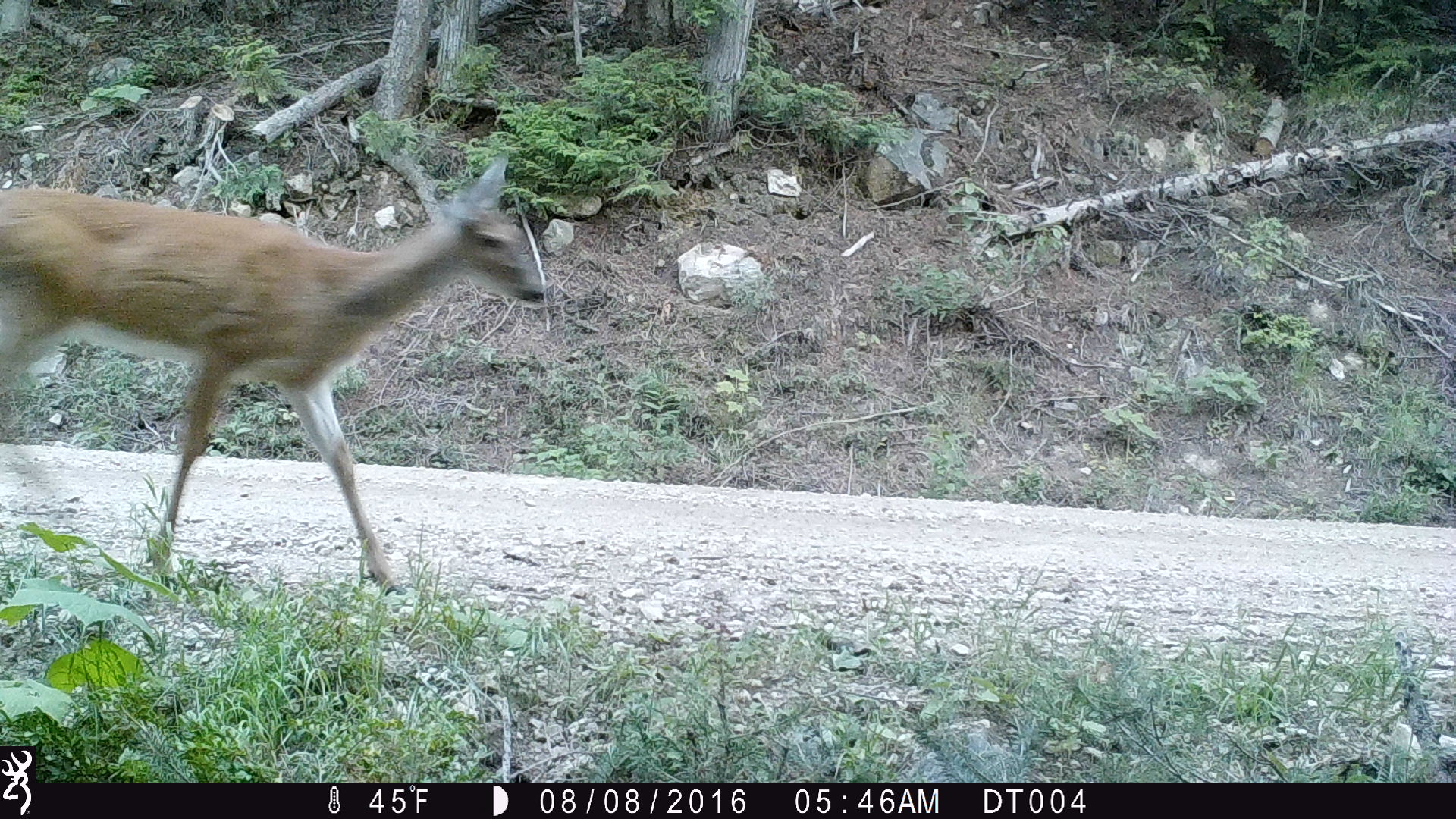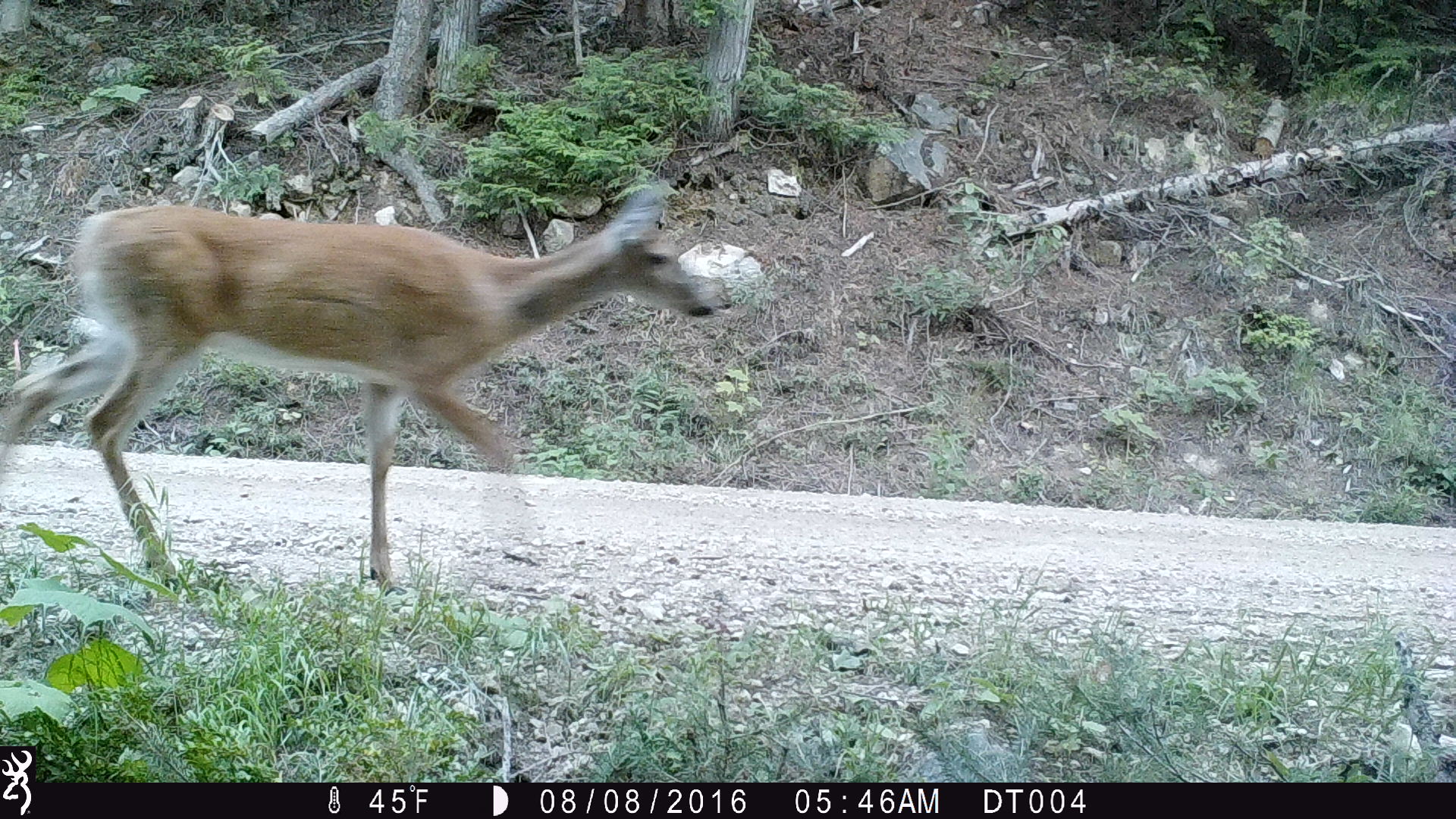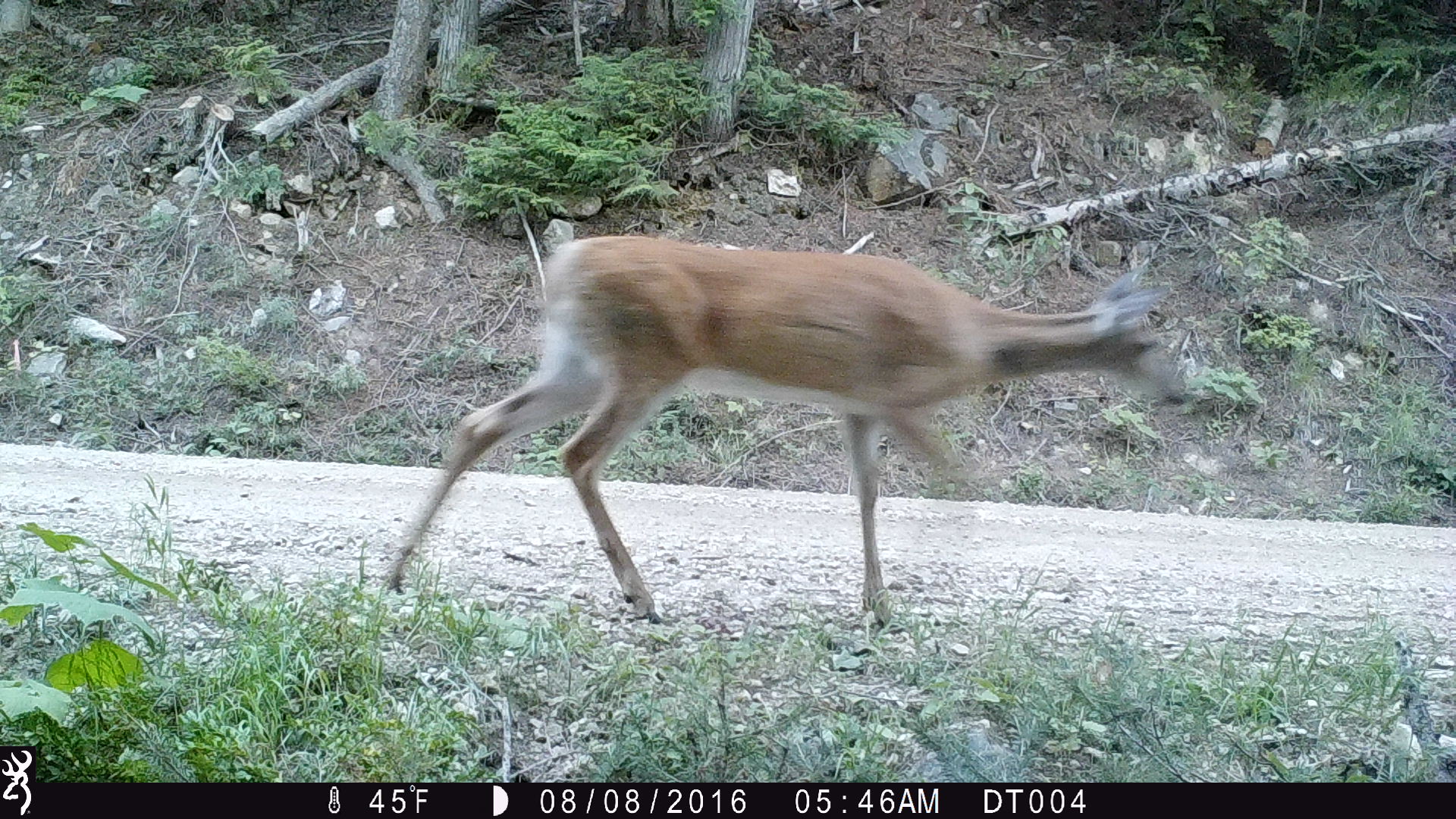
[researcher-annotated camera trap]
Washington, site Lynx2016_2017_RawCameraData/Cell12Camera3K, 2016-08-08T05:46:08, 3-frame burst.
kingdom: Animalia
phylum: Chordata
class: Mammalia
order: Artiodactyla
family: Cervidae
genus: Odocoileus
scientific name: Odocoileus virginianus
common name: white-tailed deer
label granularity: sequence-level